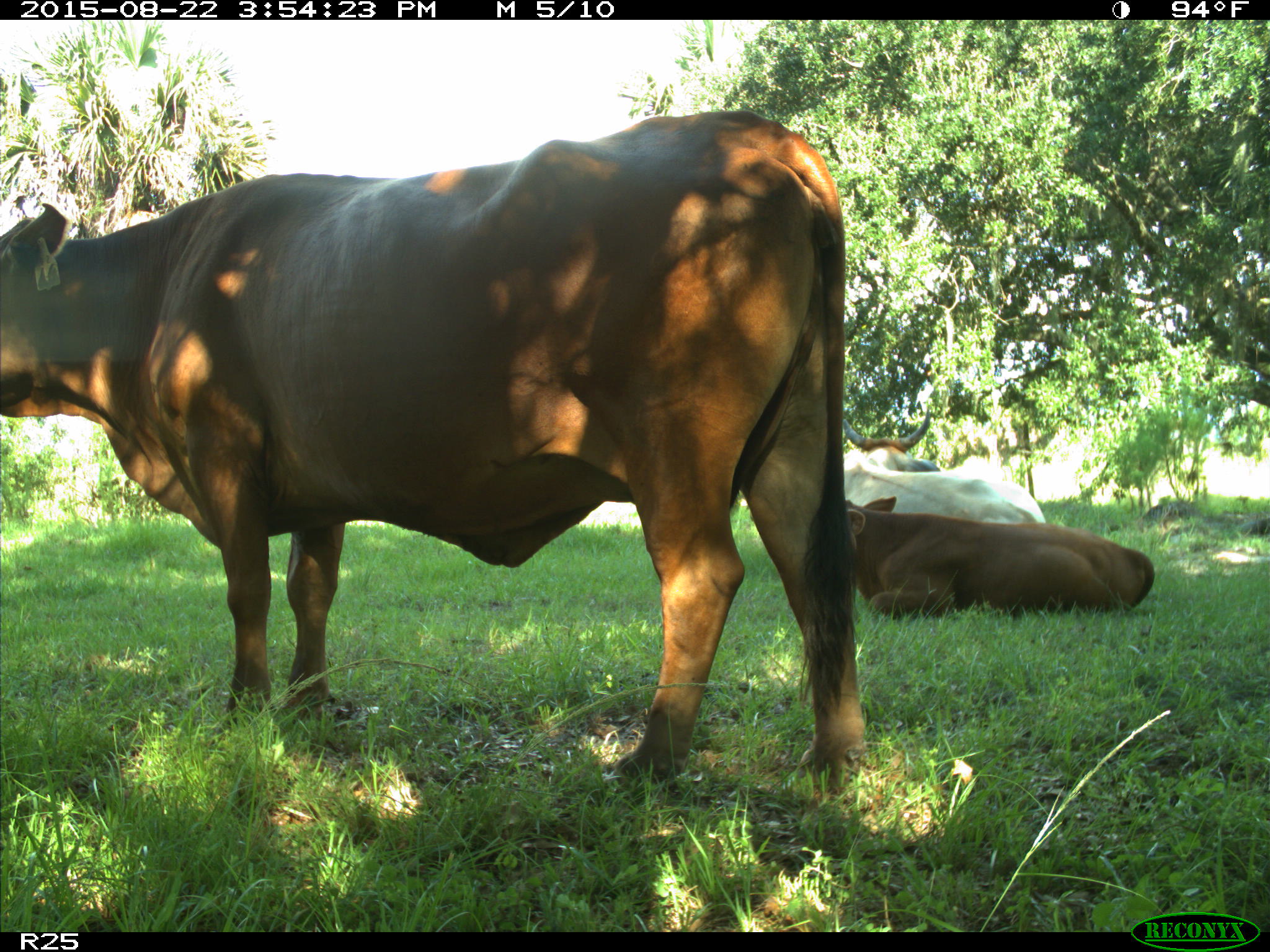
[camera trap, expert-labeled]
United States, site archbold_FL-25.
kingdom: Animalia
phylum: Chordata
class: Mammalia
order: Artiodactyla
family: Bovidae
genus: Bos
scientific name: Bos taurus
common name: domestic cow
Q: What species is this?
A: Bos taurus (domestic cow).